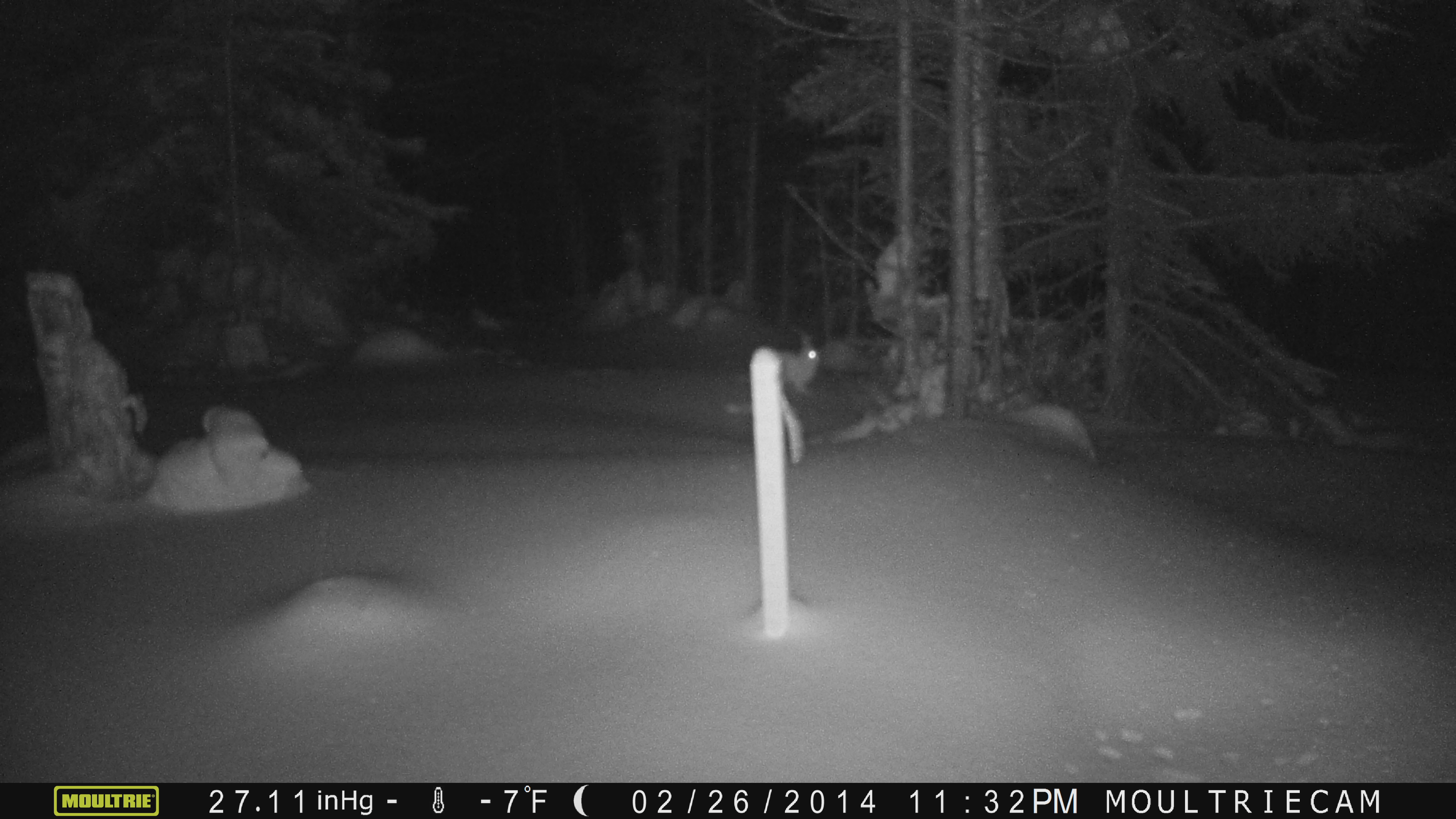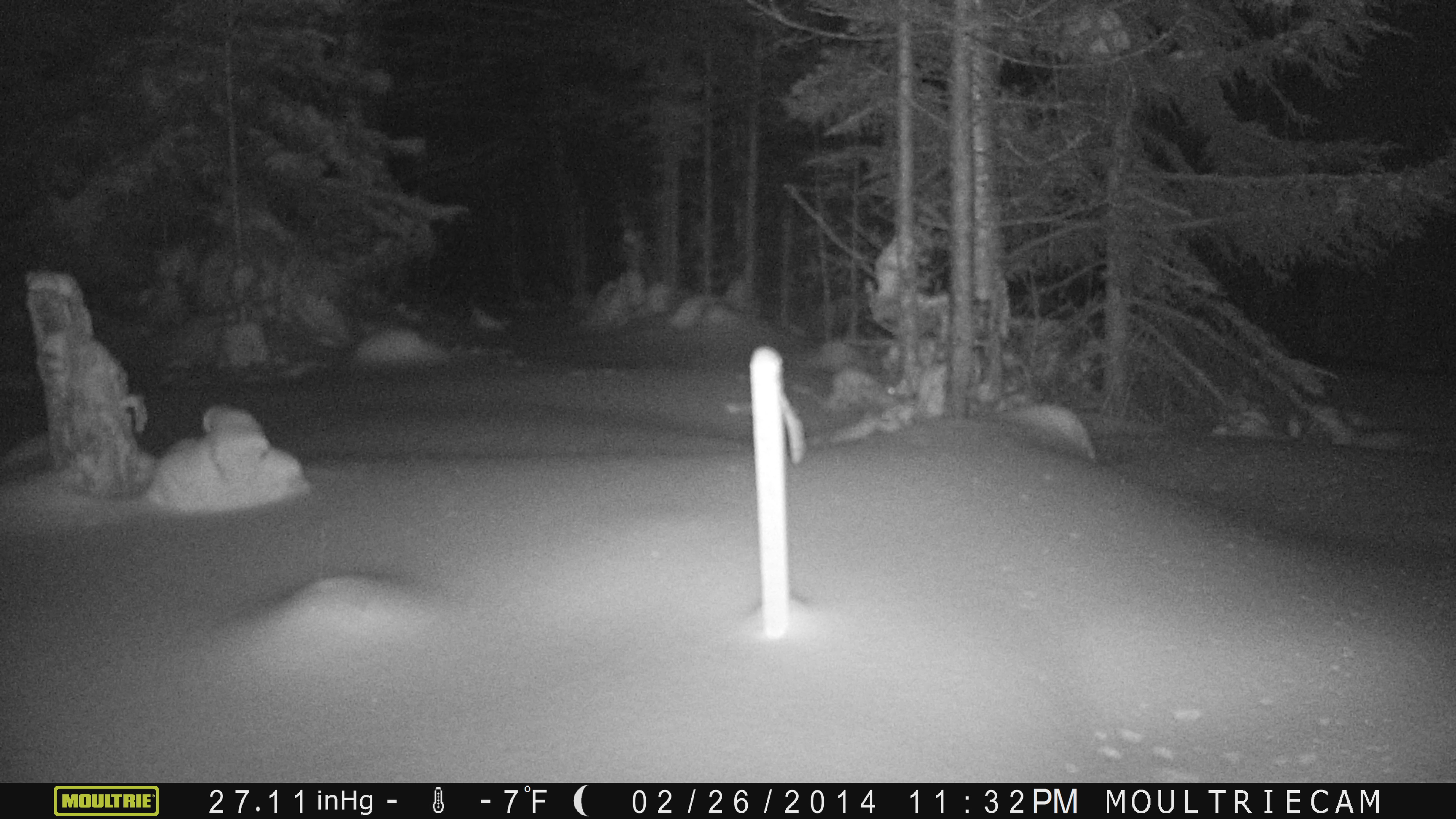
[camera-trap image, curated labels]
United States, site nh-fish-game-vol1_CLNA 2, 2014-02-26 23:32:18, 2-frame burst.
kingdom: Animalia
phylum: Chordata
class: Mammalia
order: Lagomorpha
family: Leporidae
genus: Lepus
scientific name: Lepus americanus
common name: snowshoe hare